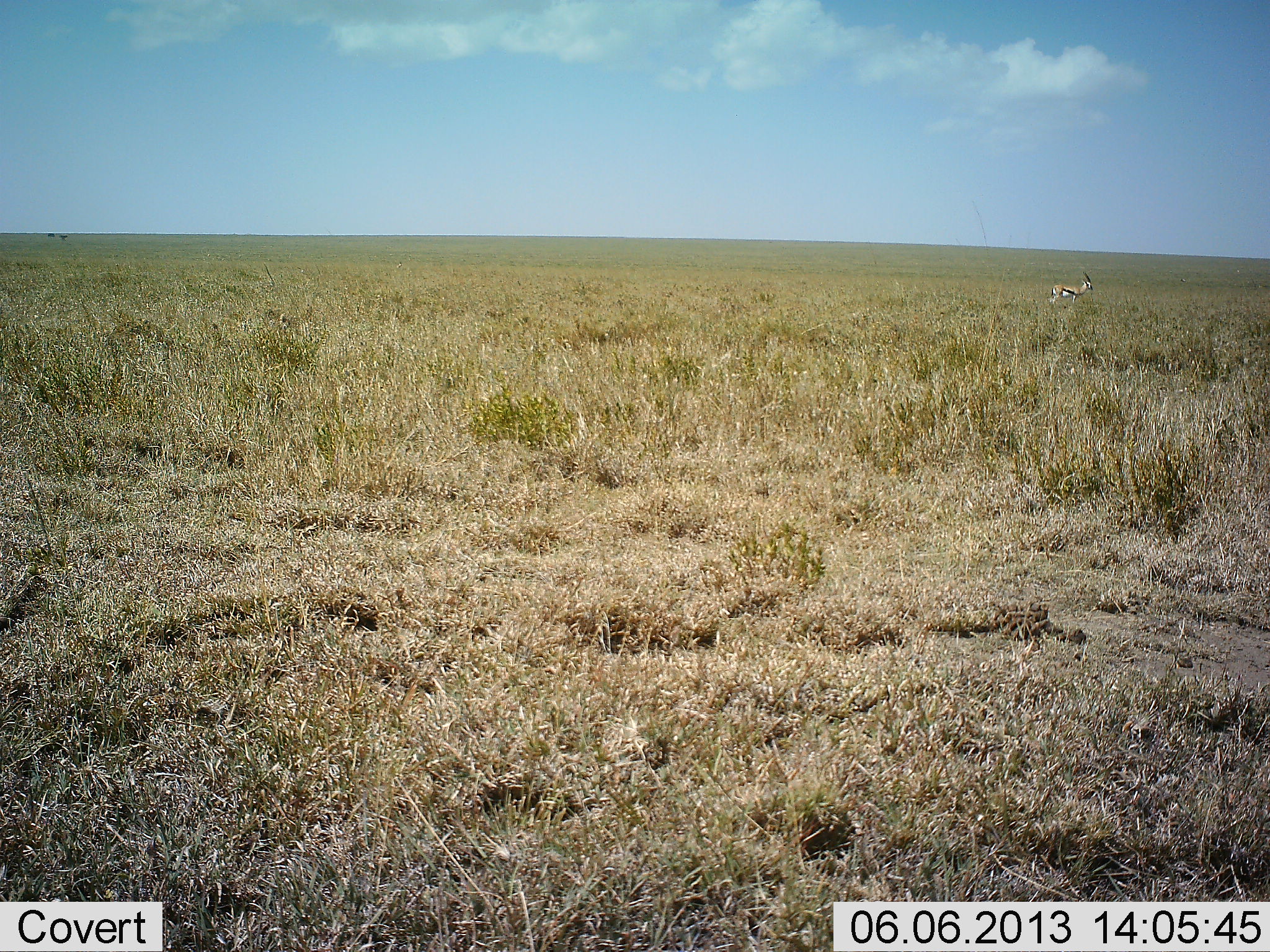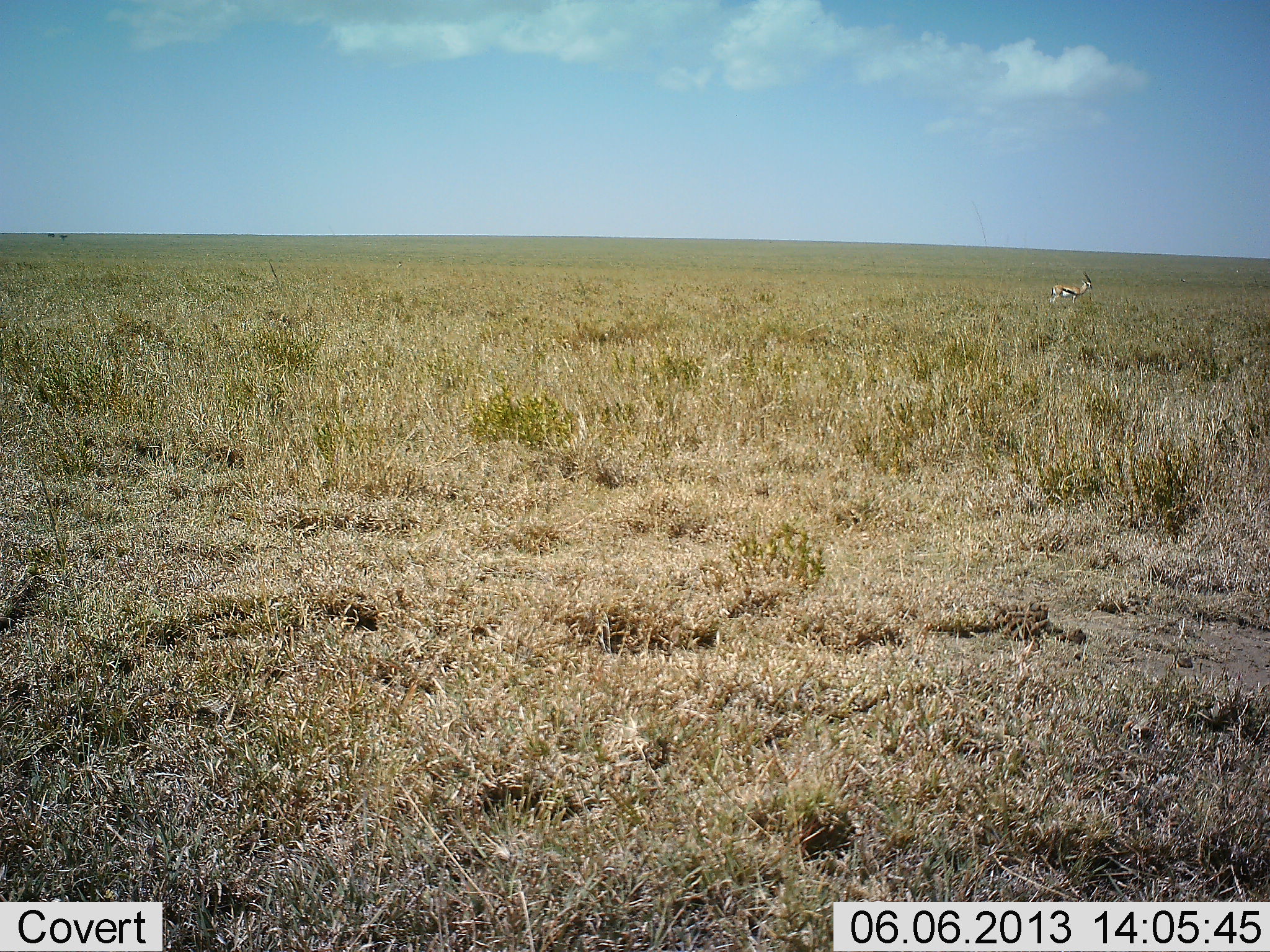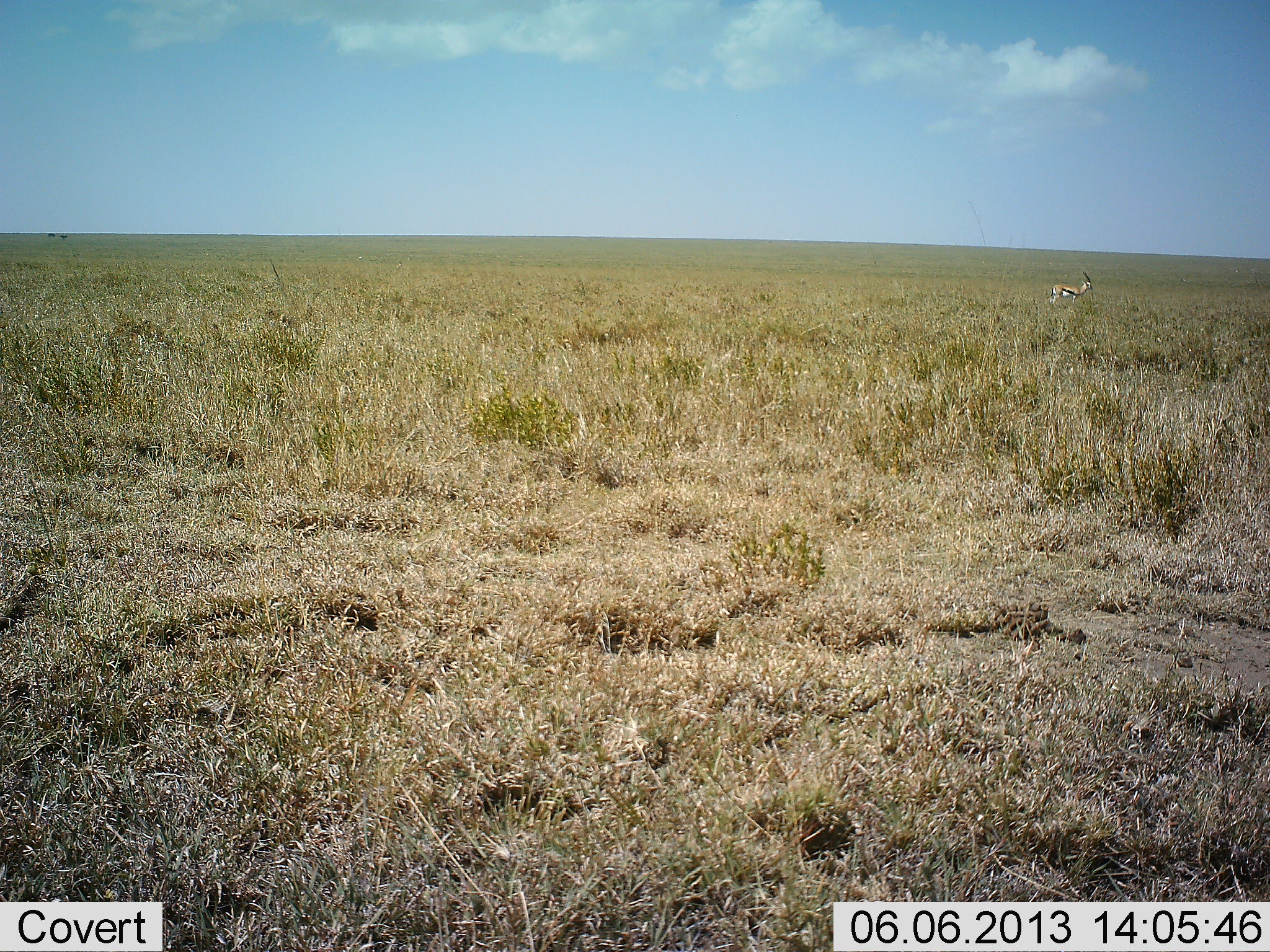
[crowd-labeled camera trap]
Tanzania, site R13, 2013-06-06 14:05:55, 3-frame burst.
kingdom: Animalia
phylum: Chordata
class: Mammalia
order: Artiodactyla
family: Bovidae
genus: Eudorcas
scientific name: Eudorcas thomsonii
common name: thomson's gazelle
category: gazellethomsons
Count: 1.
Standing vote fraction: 90%.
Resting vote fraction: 0%.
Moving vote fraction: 10%.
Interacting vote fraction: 0%.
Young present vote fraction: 0%.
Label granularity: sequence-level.